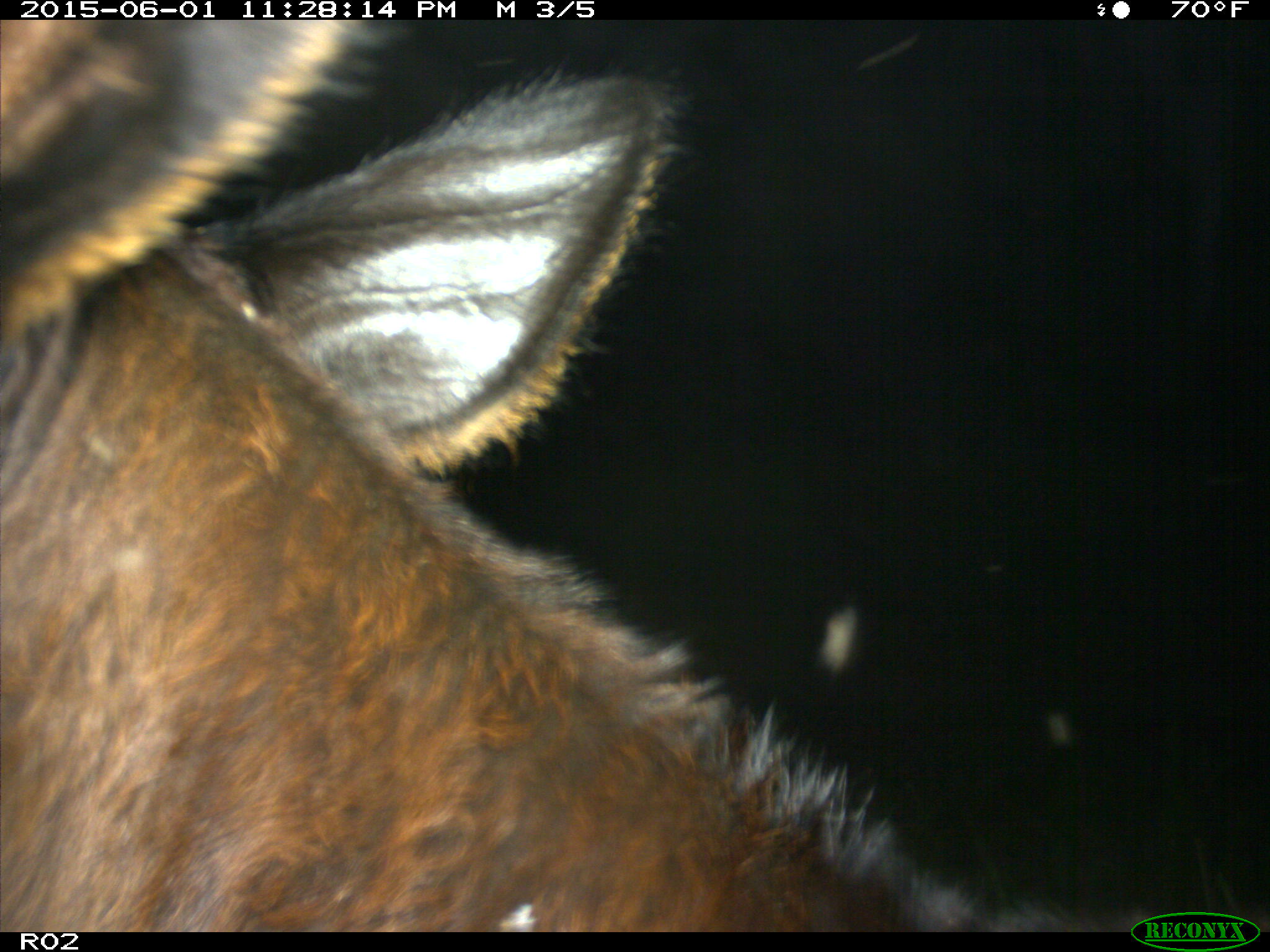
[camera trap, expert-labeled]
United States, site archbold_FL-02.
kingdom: Animalia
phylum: Chordata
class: Mammalia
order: Artiodactyla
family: Bovidae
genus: Bos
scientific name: Bos taurus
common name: domestic cow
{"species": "Bos taurus (domestic cow)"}